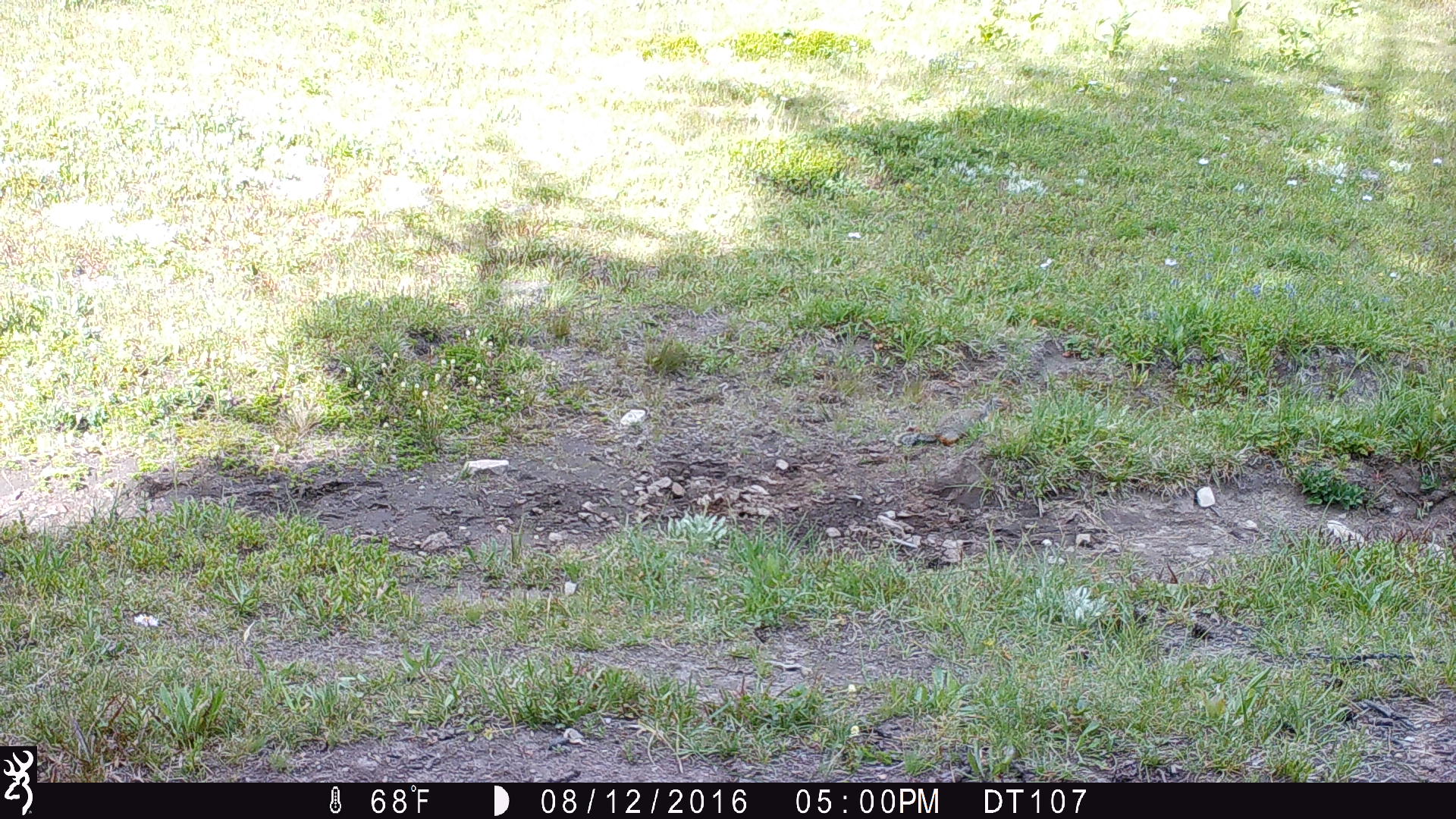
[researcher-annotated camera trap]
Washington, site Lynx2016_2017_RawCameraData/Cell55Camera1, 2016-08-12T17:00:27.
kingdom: Animalia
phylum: Chordata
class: Mammalia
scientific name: Mammalia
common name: small mammal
Small mammal (Mammalia). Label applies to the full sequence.